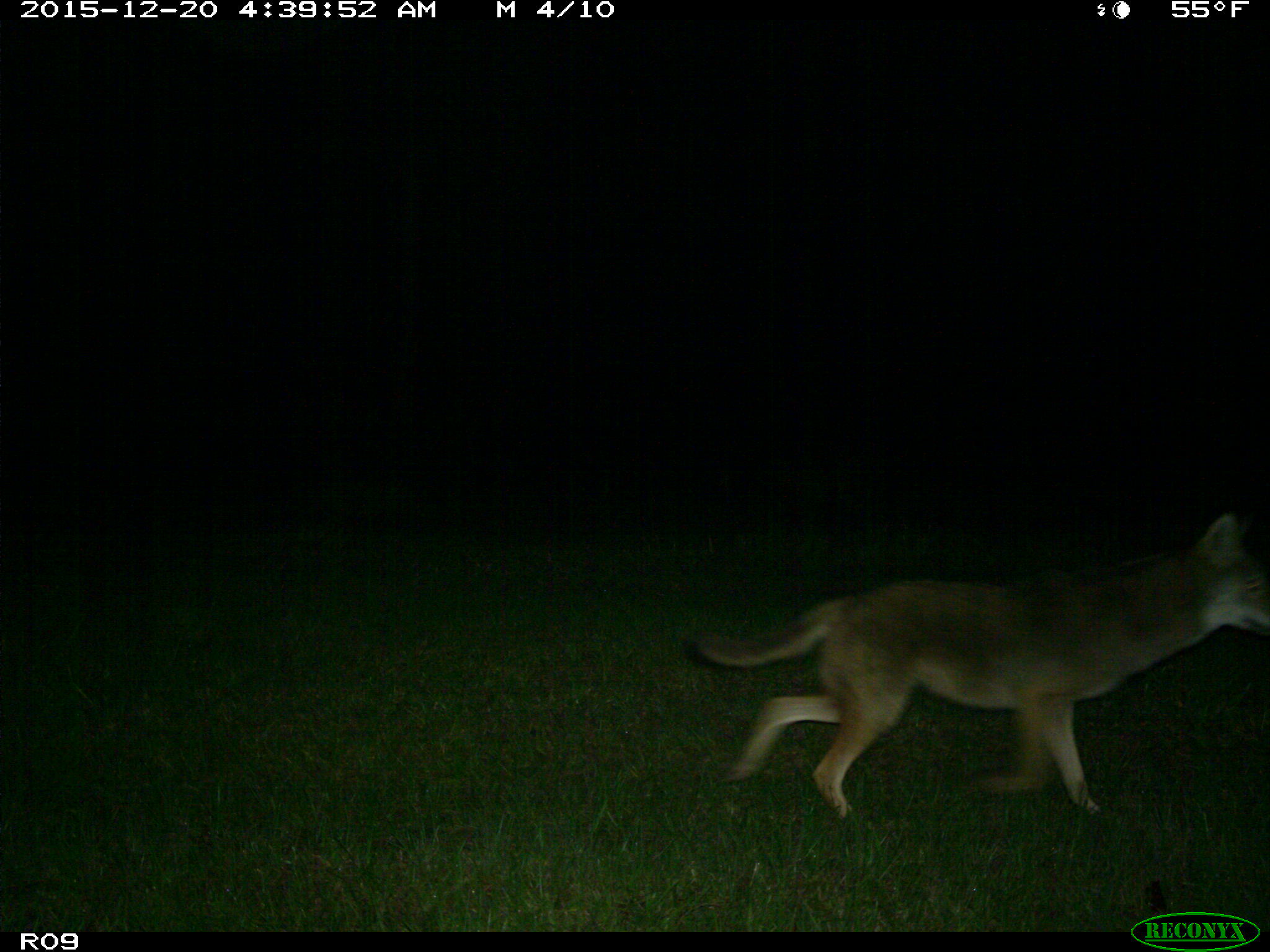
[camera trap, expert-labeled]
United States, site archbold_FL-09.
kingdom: Animalia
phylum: Chordata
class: Mammalia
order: Carnivora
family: Canidae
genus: Canis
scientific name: Canis latrans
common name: coyote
Canis latrans (coyote).